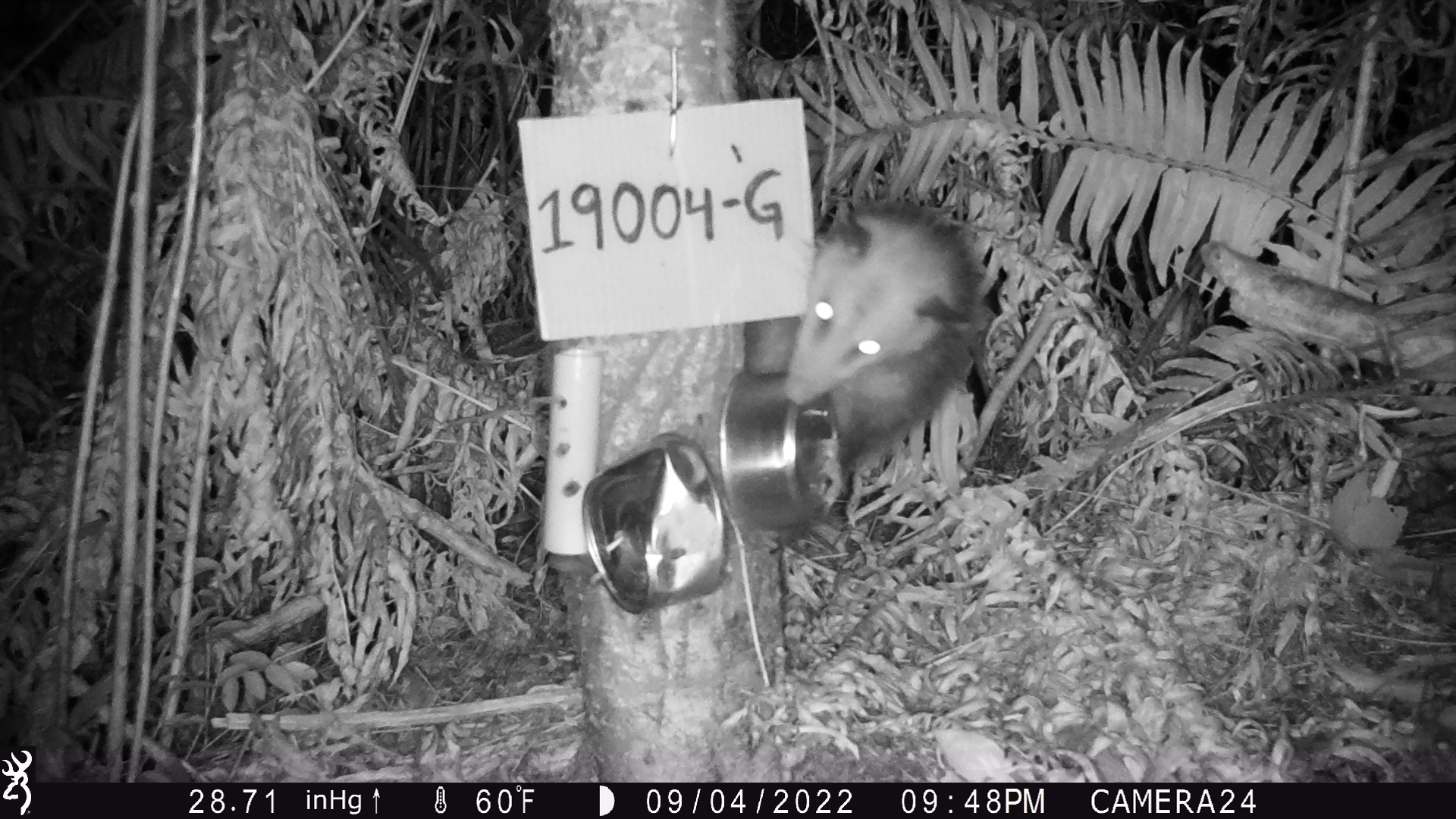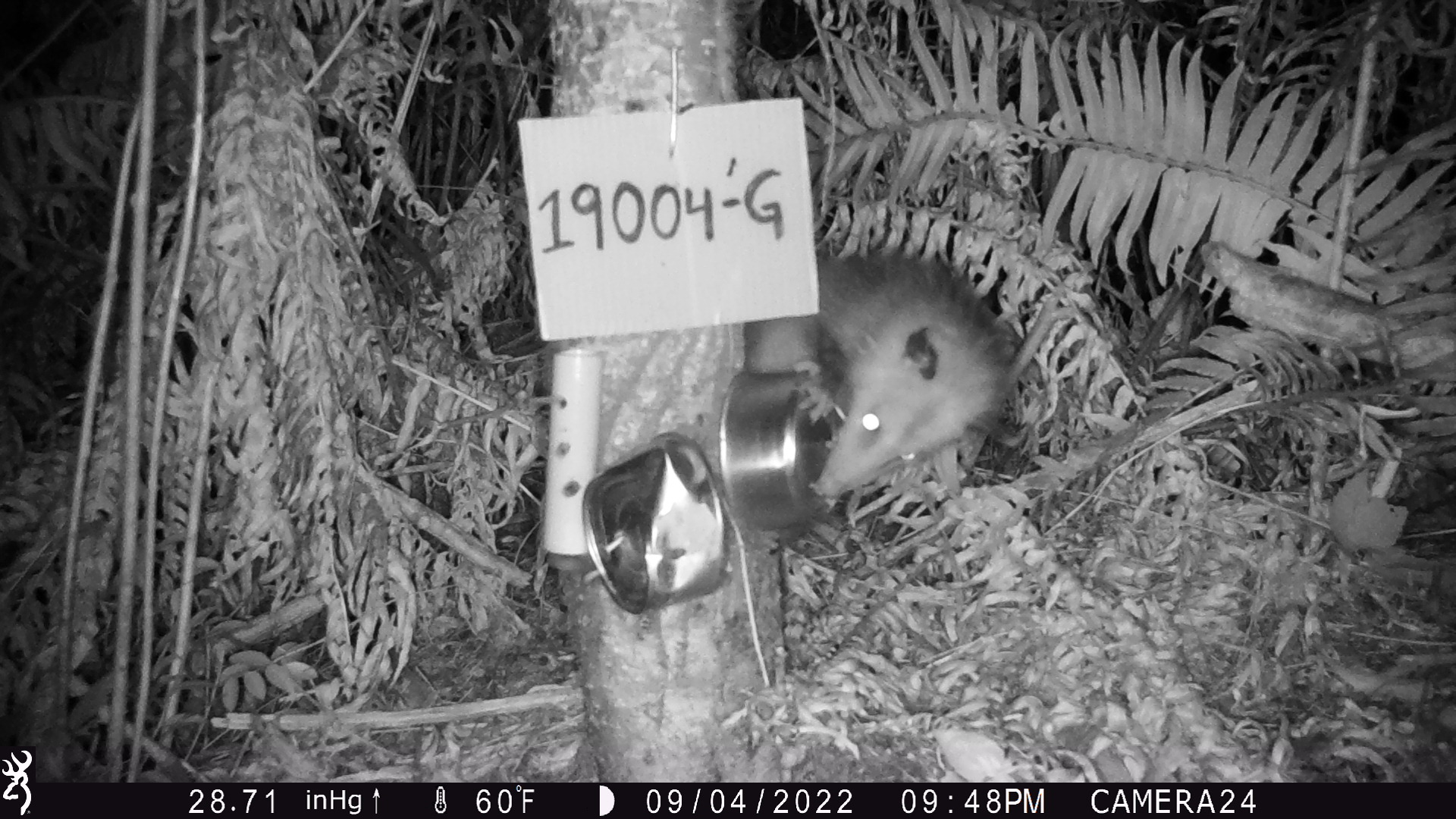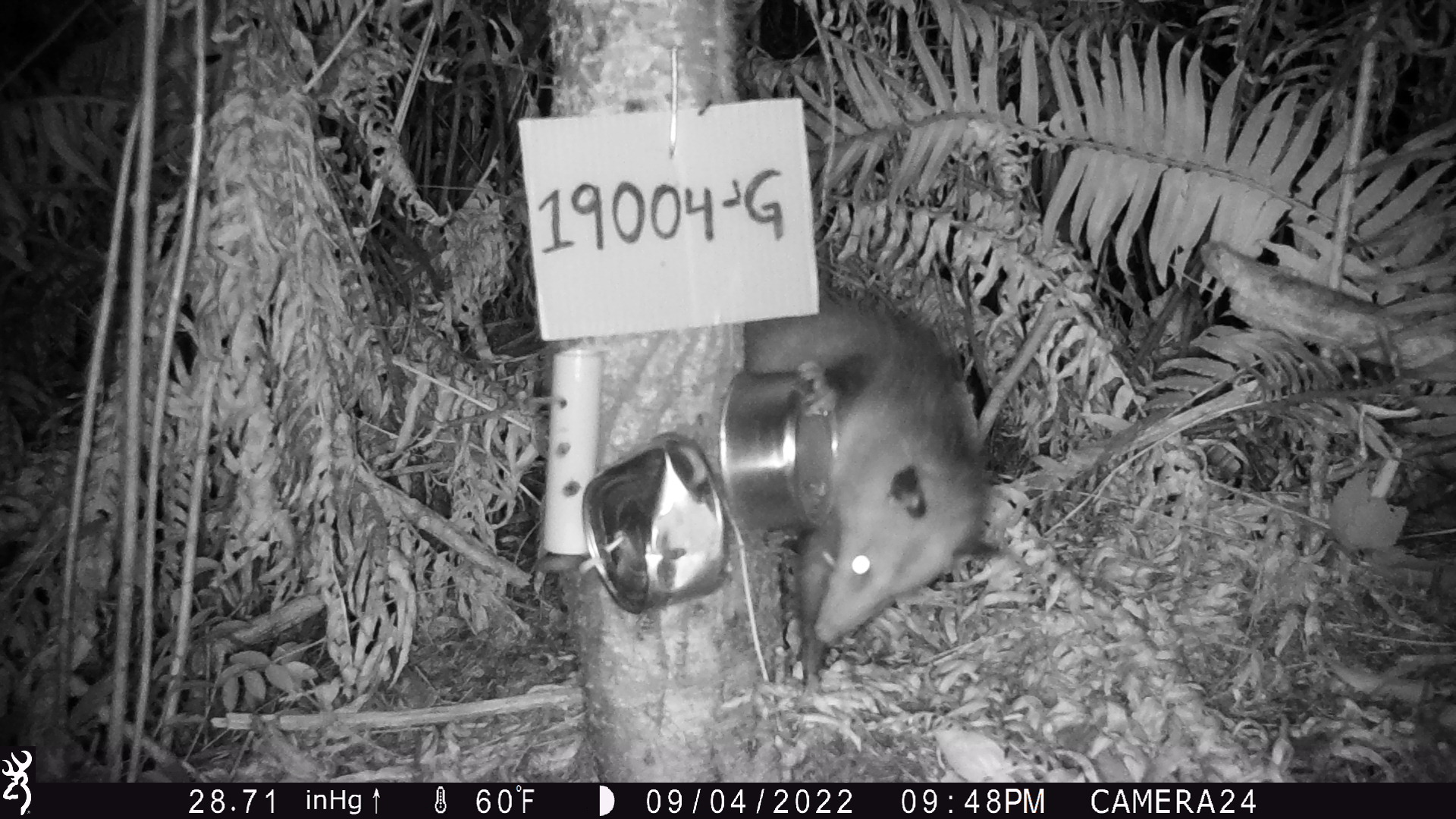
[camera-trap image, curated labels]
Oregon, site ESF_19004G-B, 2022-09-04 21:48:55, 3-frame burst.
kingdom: Animalia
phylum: Chordata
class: Mammalia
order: Didelphimorphia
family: Didelphidae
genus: Didelphis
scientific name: Didelphis virginiana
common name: virginia opossum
Virginia opossum (Didelphis virginiana).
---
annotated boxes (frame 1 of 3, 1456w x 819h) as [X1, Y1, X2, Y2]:
virginia opossum: [726, 181, 1001, 493]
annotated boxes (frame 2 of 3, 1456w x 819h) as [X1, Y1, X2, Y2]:
virginia opossum: [749, 212, 1019, 514]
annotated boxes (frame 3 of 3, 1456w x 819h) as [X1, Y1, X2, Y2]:
virginia opossum: [702, 268, 1005, 655]